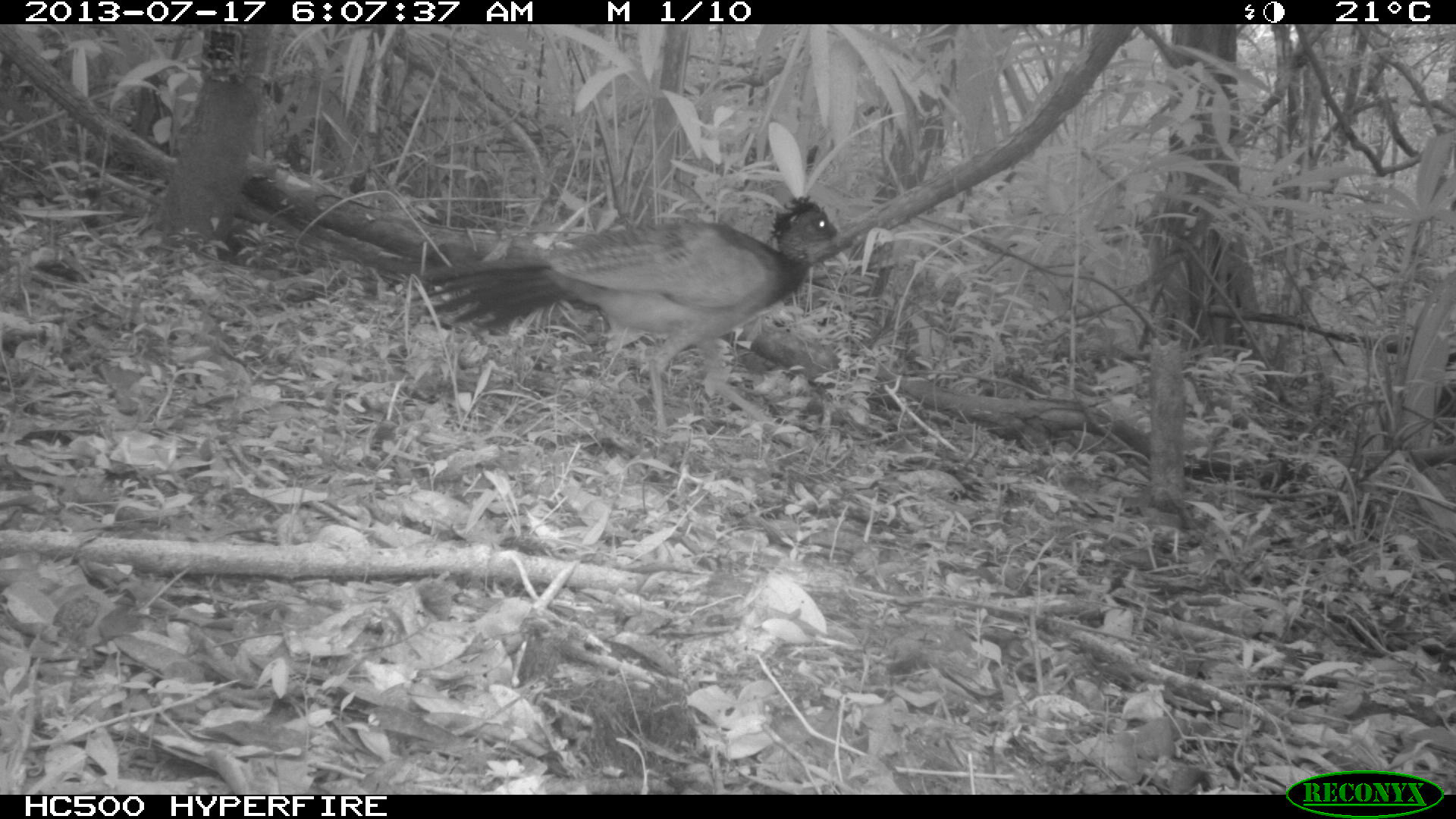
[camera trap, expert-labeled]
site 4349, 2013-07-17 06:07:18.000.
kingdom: Animalia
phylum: Chordata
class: Aves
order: Galliformes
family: Cracidae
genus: Crax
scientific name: Crax rubra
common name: great curassow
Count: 1.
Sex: female.